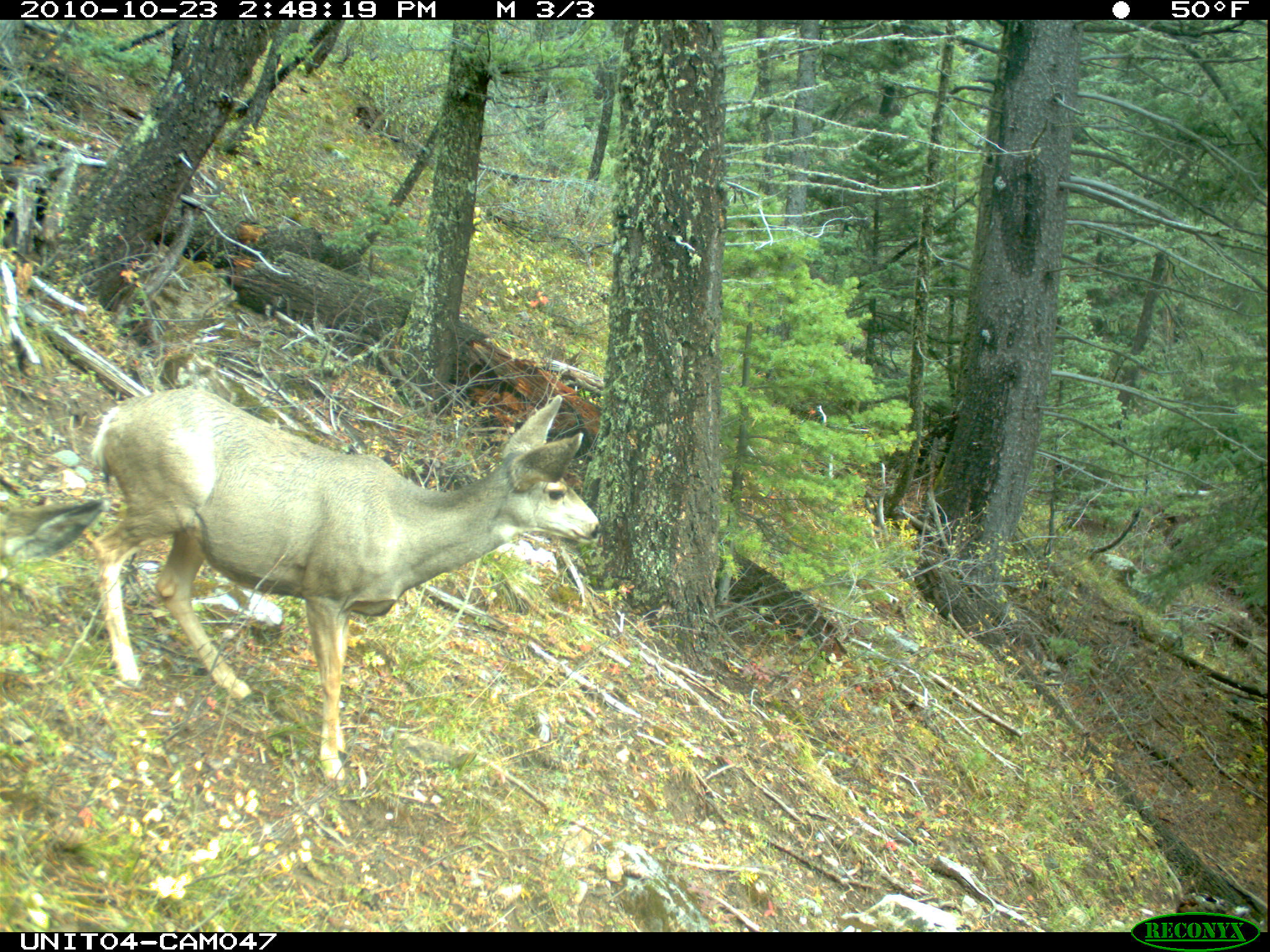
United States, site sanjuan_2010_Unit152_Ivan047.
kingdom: Animalia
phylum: Chordata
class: Mammalia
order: Artiodactyla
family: Cervidae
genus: Odocoileus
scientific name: Odocoileus hemionus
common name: mule deer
Odocoileus hemionus (mule deer).